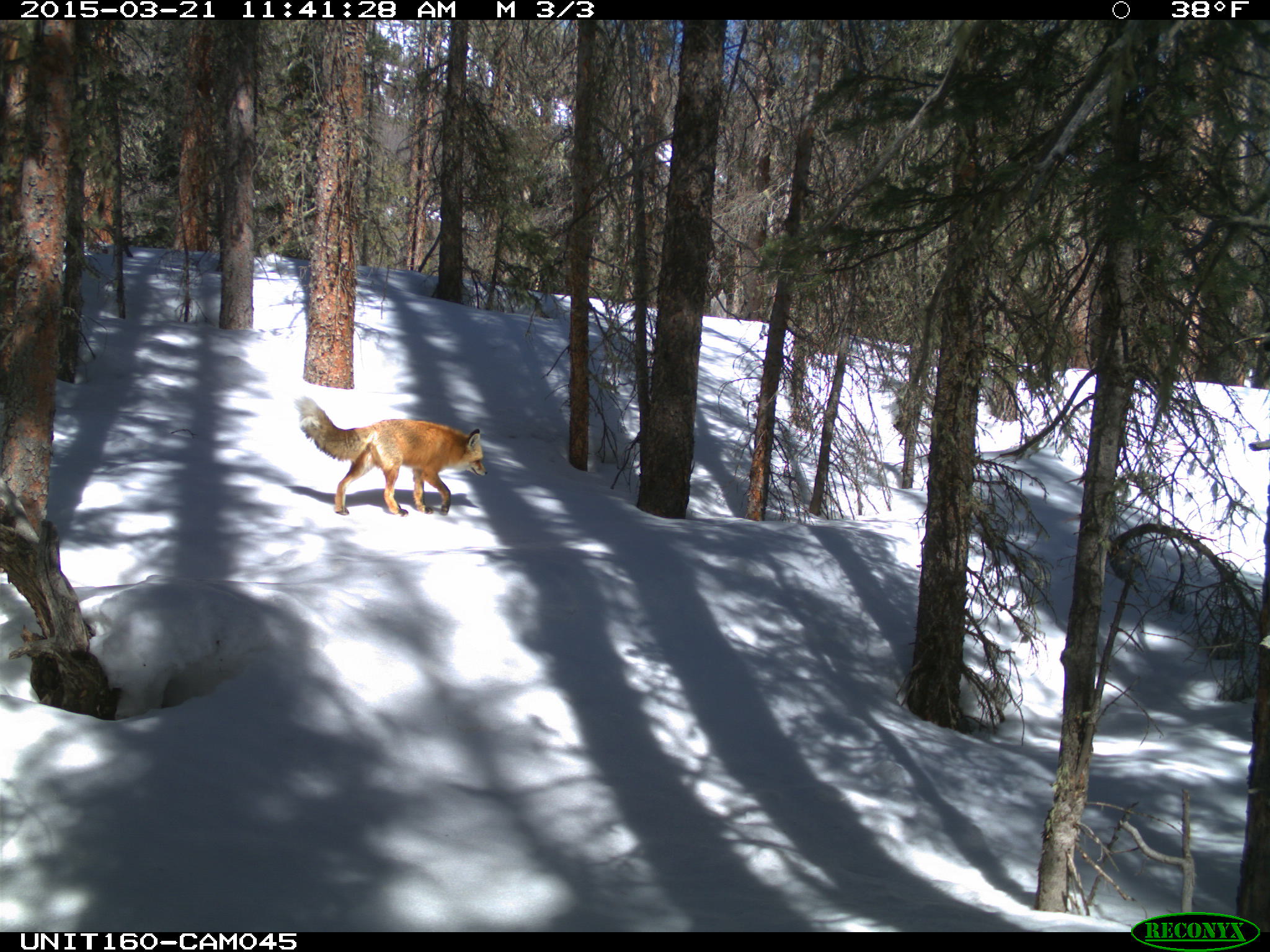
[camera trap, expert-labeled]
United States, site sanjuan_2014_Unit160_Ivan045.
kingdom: Animalia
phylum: Chordata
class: Mammalia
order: Carnivora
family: Canidae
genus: Vulpes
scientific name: Vulpes vulpes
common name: red fox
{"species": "Vulpes vulpes (red fox)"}